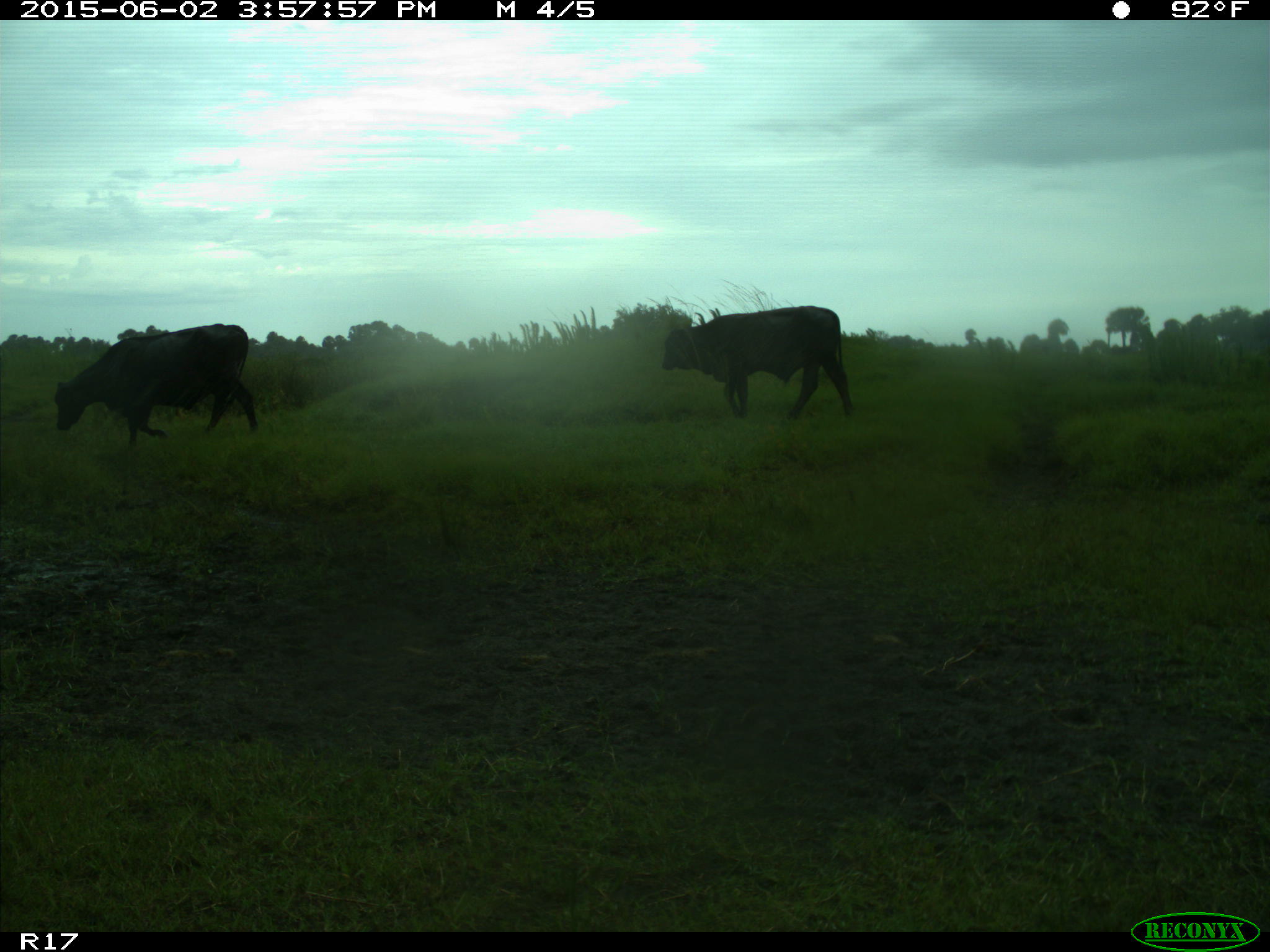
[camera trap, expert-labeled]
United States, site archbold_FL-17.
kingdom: Animalia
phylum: Chordata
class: Mammalia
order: Artiodactyla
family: Bovidae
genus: Bos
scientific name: Bos taurus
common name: domestic cow